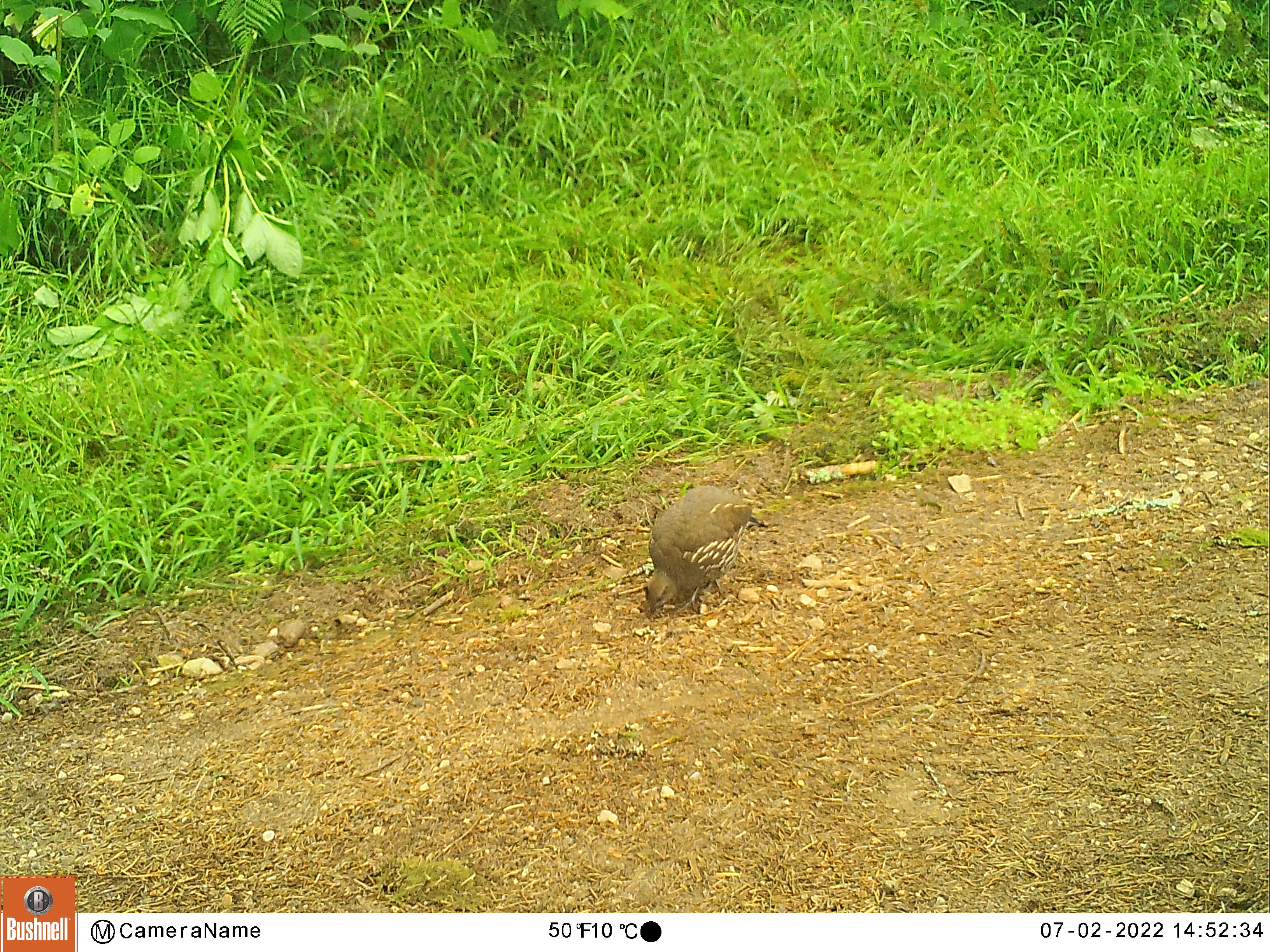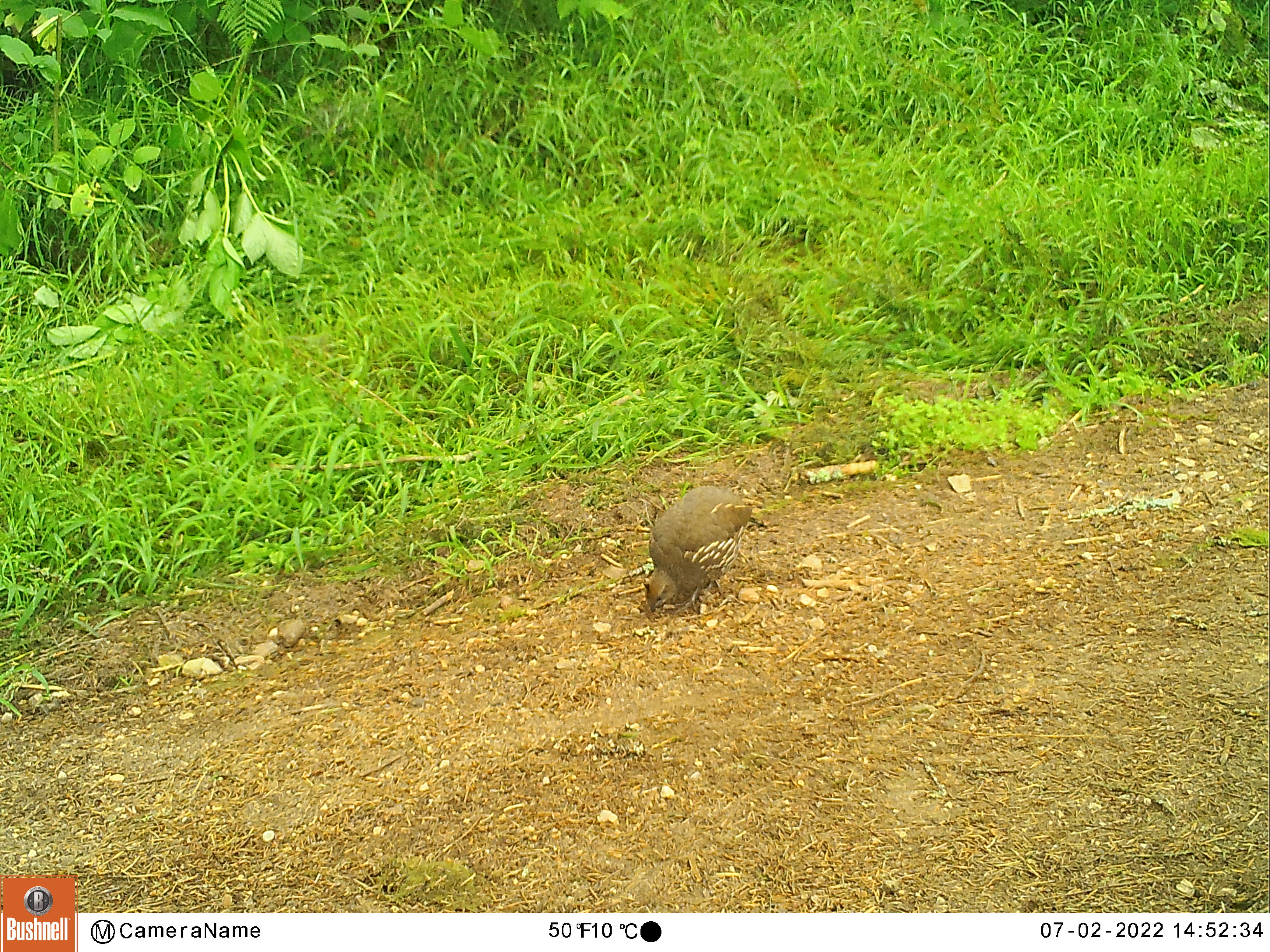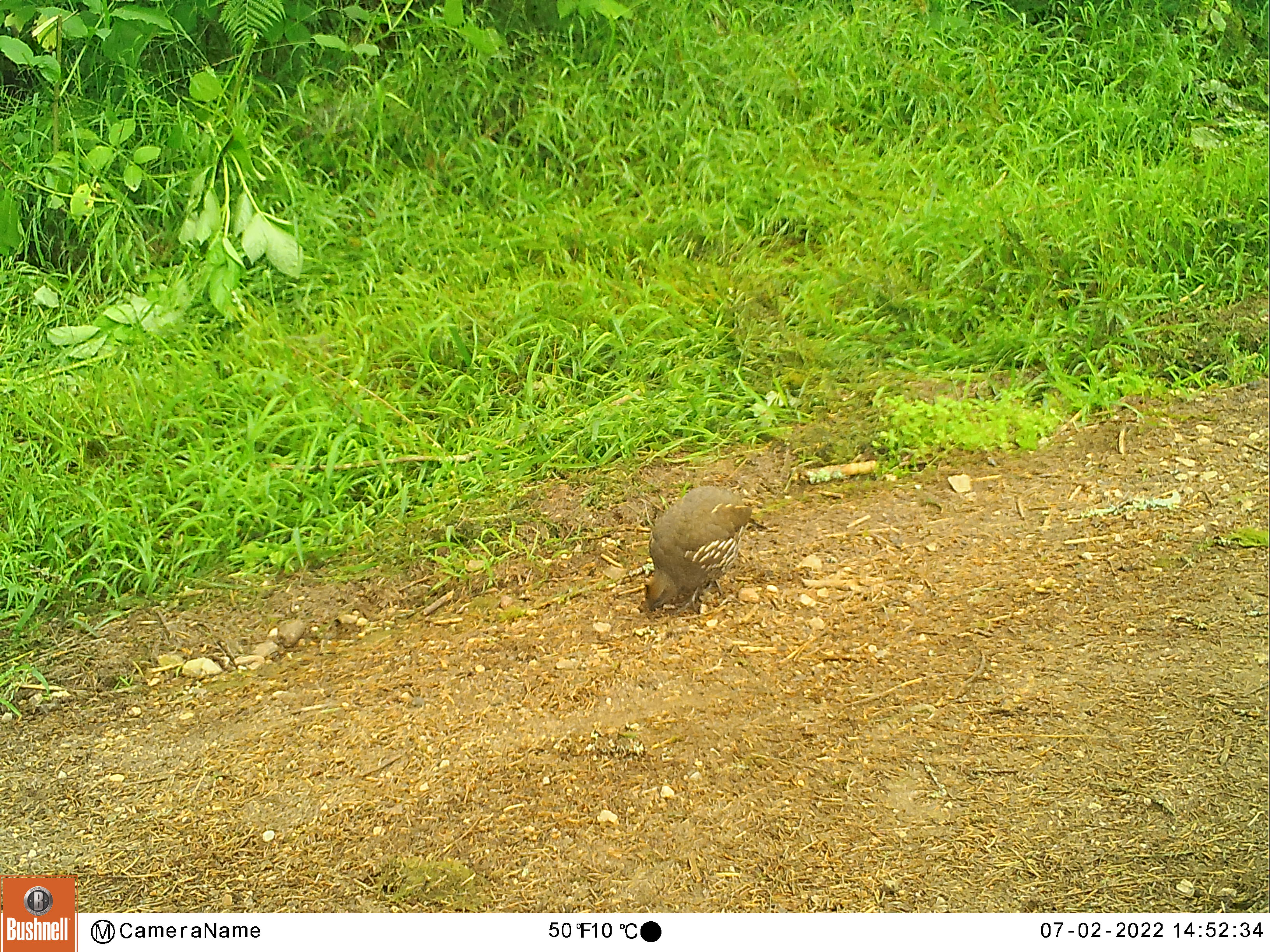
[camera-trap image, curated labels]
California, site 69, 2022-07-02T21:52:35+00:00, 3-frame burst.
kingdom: Animalia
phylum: Chordata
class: Aves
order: Galliformes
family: Odontophoridae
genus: Callipepla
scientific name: Callipepla californica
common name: california quail